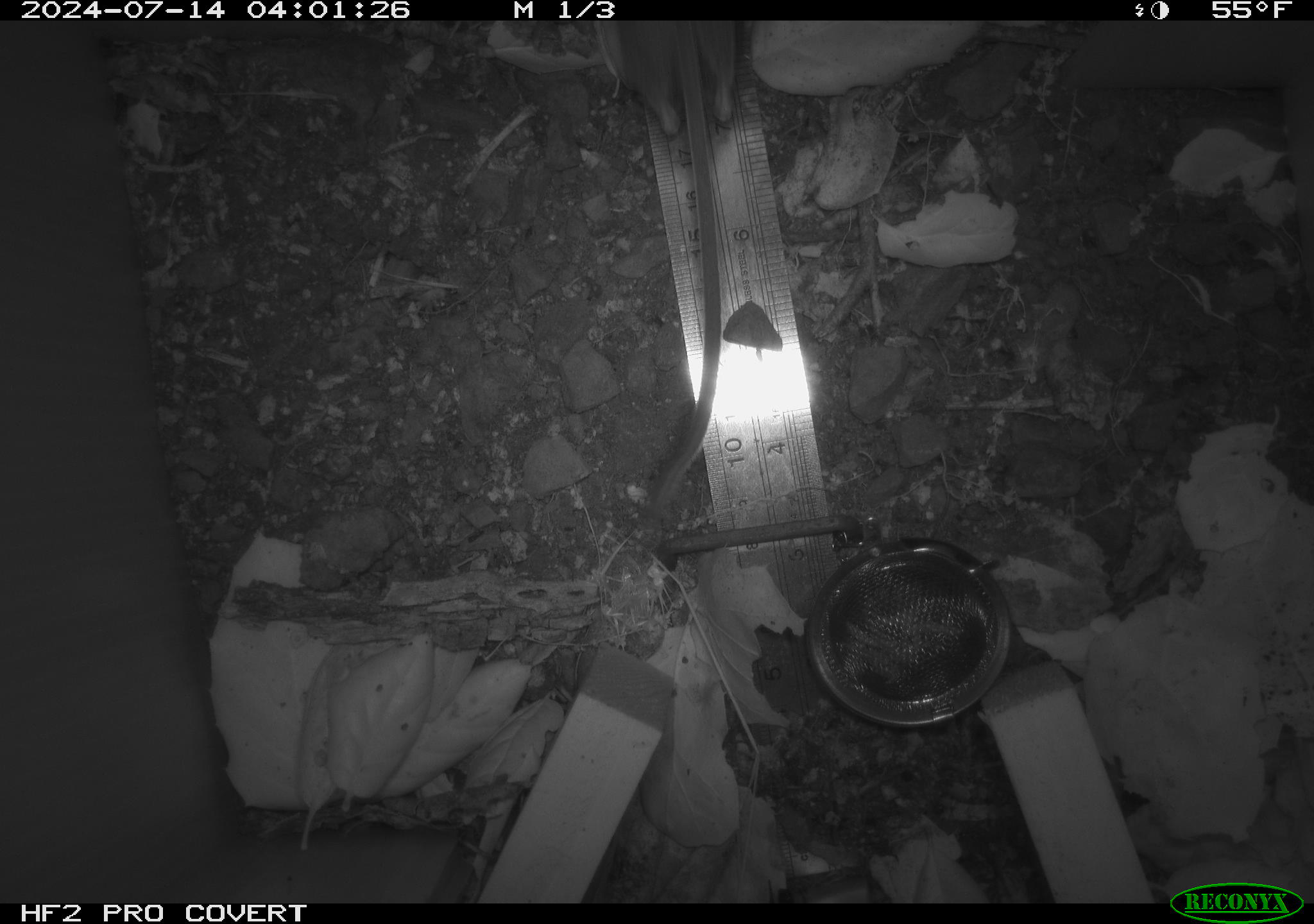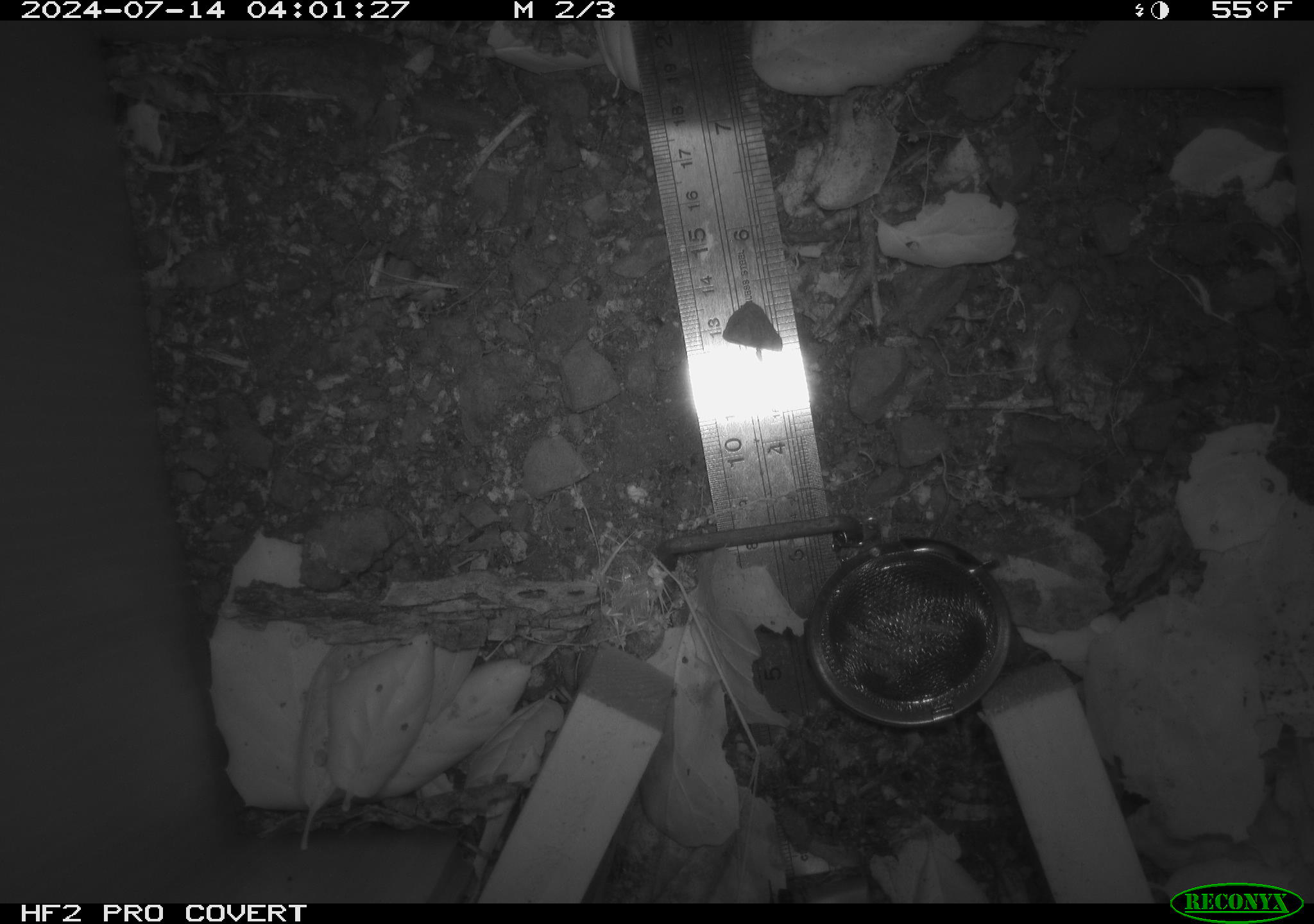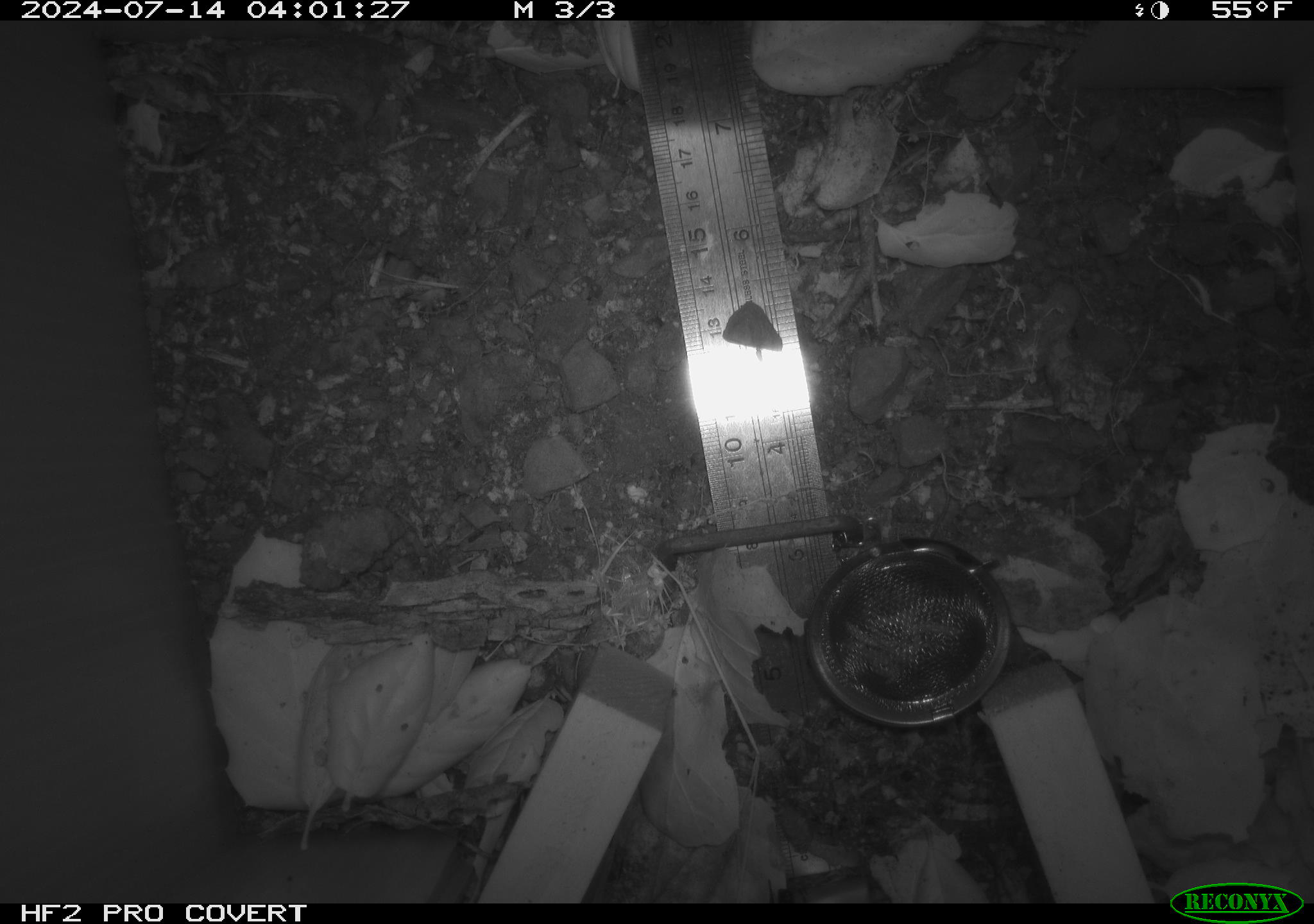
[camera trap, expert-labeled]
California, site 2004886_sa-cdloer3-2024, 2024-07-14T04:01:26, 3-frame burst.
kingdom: Animalia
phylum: Chordata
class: Mammalia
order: Rodentia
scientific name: Rodentia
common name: rodent